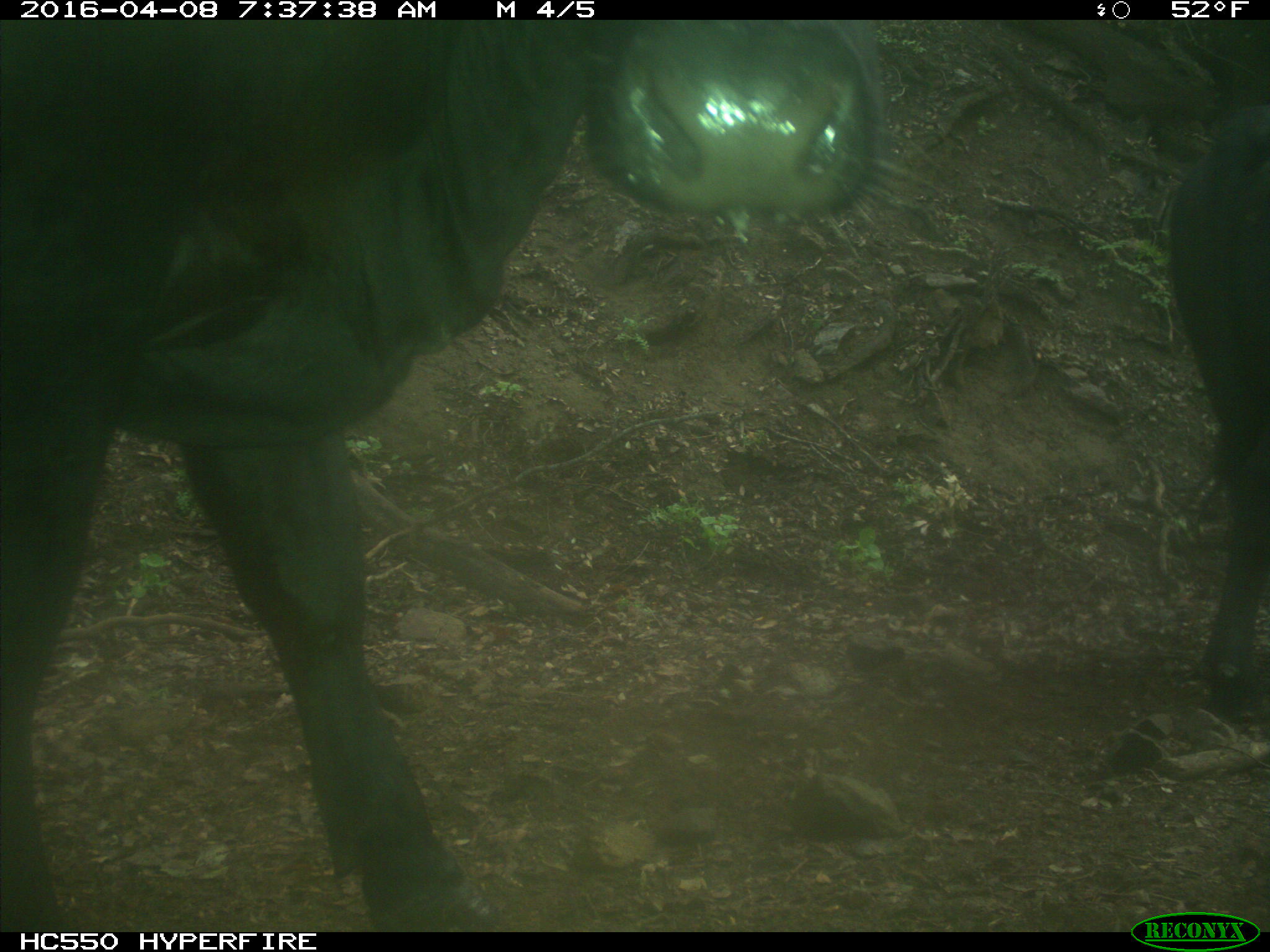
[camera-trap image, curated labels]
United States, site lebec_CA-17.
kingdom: Animalia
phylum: Chordata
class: Mammalia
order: Artiodactyla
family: Bovidae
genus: Bos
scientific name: Bos taurus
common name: domestic cow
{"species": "Bos taurus (domestic cow)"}